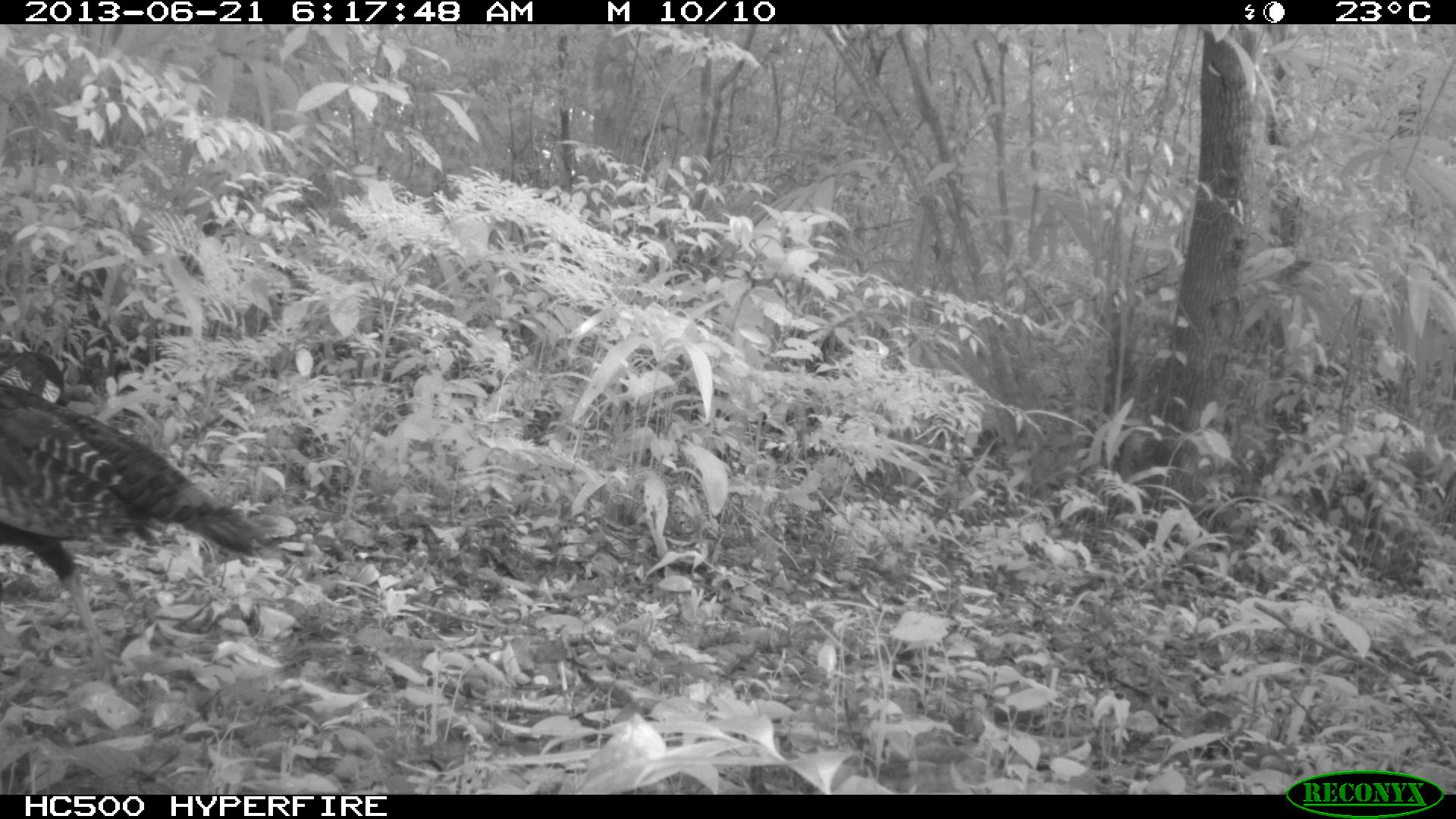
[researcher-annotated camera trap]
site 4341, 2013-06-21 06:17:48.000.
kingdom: Animalia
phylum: Chordata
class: Aves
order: Galliformes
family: Phasianidae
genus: Meleagris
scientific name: Meleagris ocellata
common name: ocellated turkey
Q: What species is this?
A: Meleagris ocellata (ocellated turkey).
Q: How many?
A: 2.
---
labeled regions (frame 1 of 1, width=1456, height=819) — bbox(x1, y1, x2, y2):
meleagris ocellata: bbox(0, 378, 281, 680); bbox(0, 352, 66, 404)